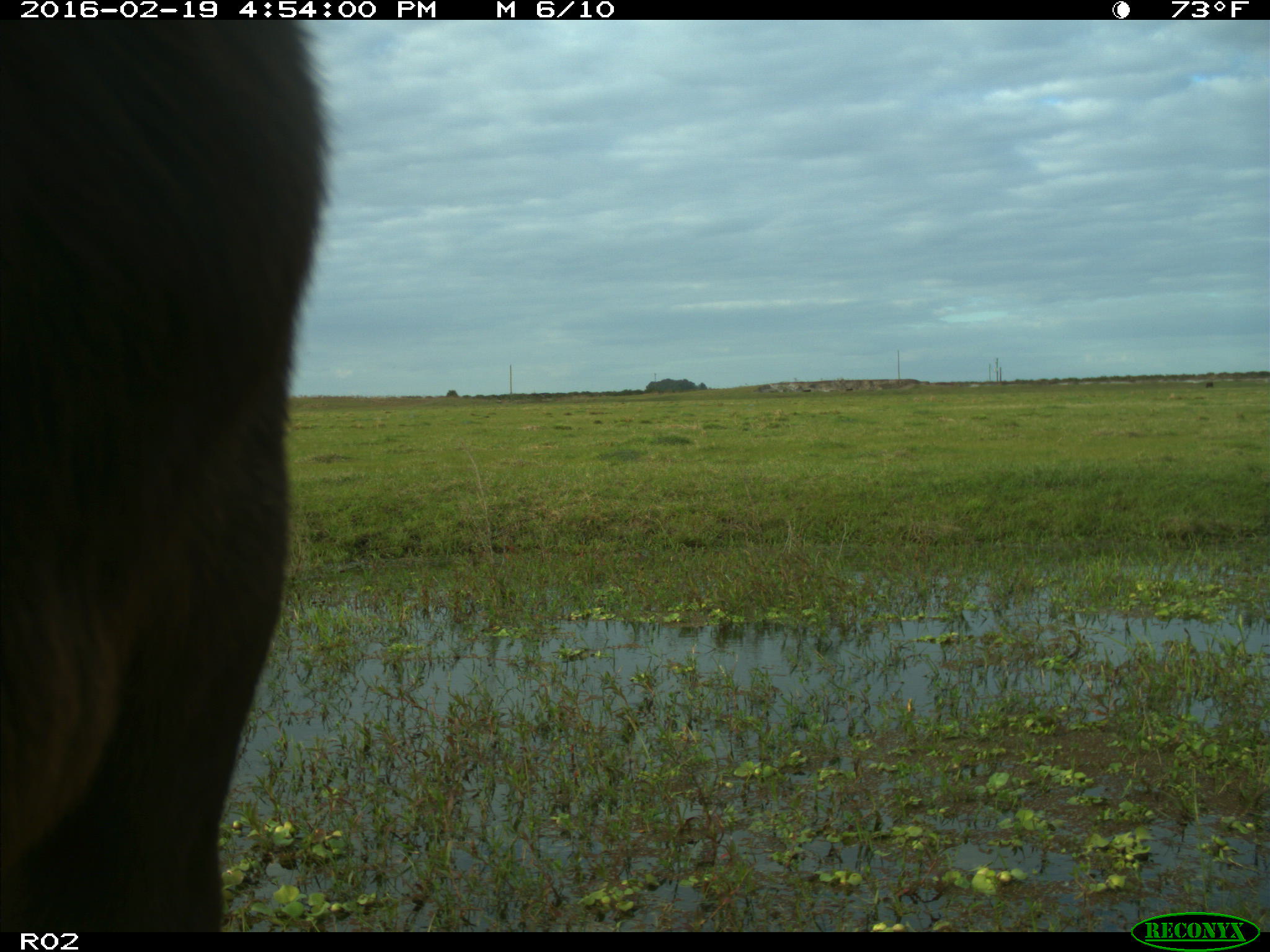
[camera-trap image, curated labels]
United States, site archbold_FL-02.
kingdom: Animalia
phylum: Chordata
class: Mammalia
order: Artiodactyla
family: Bovidae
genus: Bos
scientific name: Bos taurus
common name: domestic cow